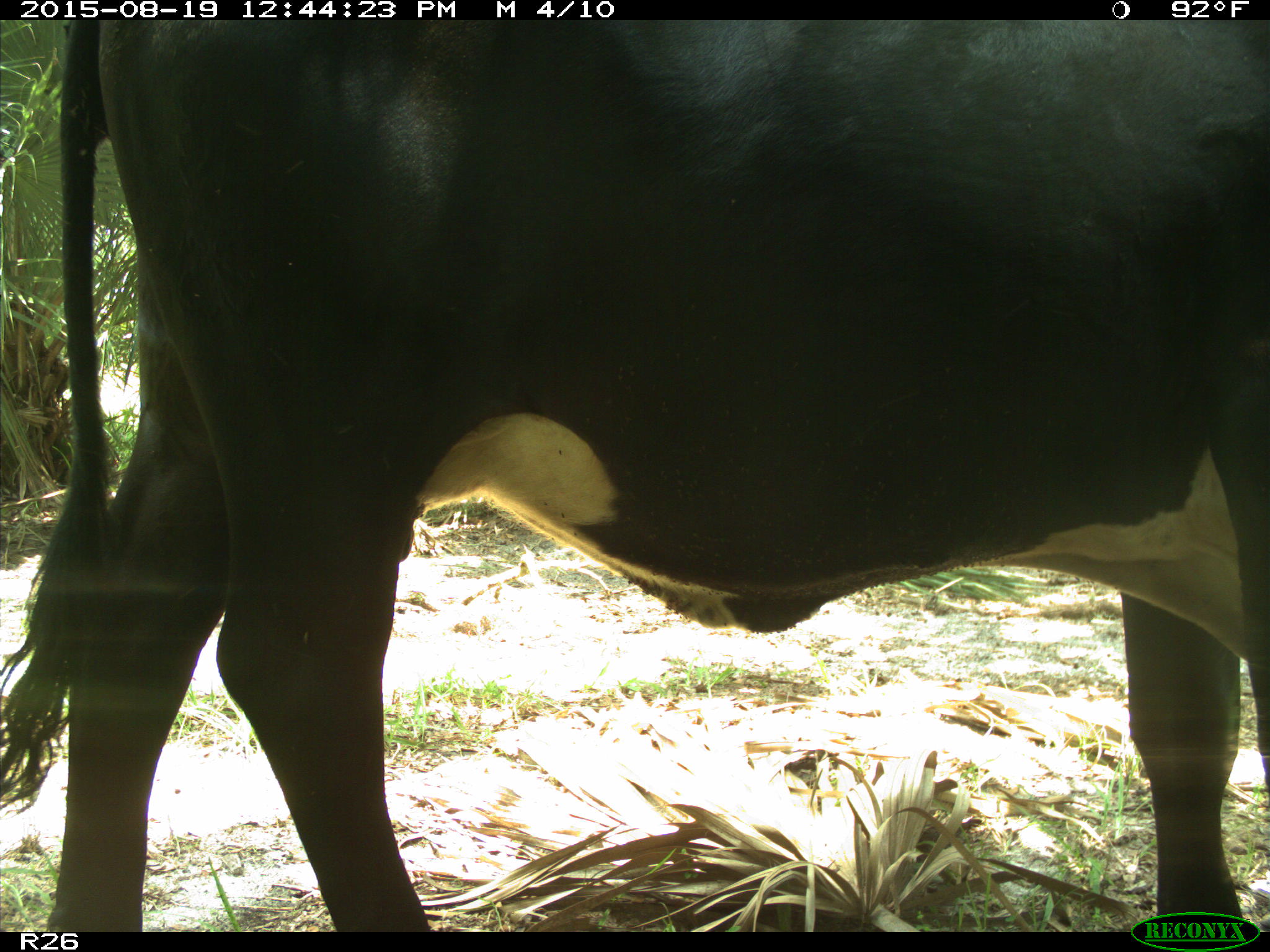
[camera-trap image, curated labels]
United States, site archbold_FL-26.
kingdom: Animalia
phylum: Chordata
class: Mammalia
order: Artiodactyla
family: Bovidae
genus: Bos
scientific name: Bos taurus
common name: domestic cow